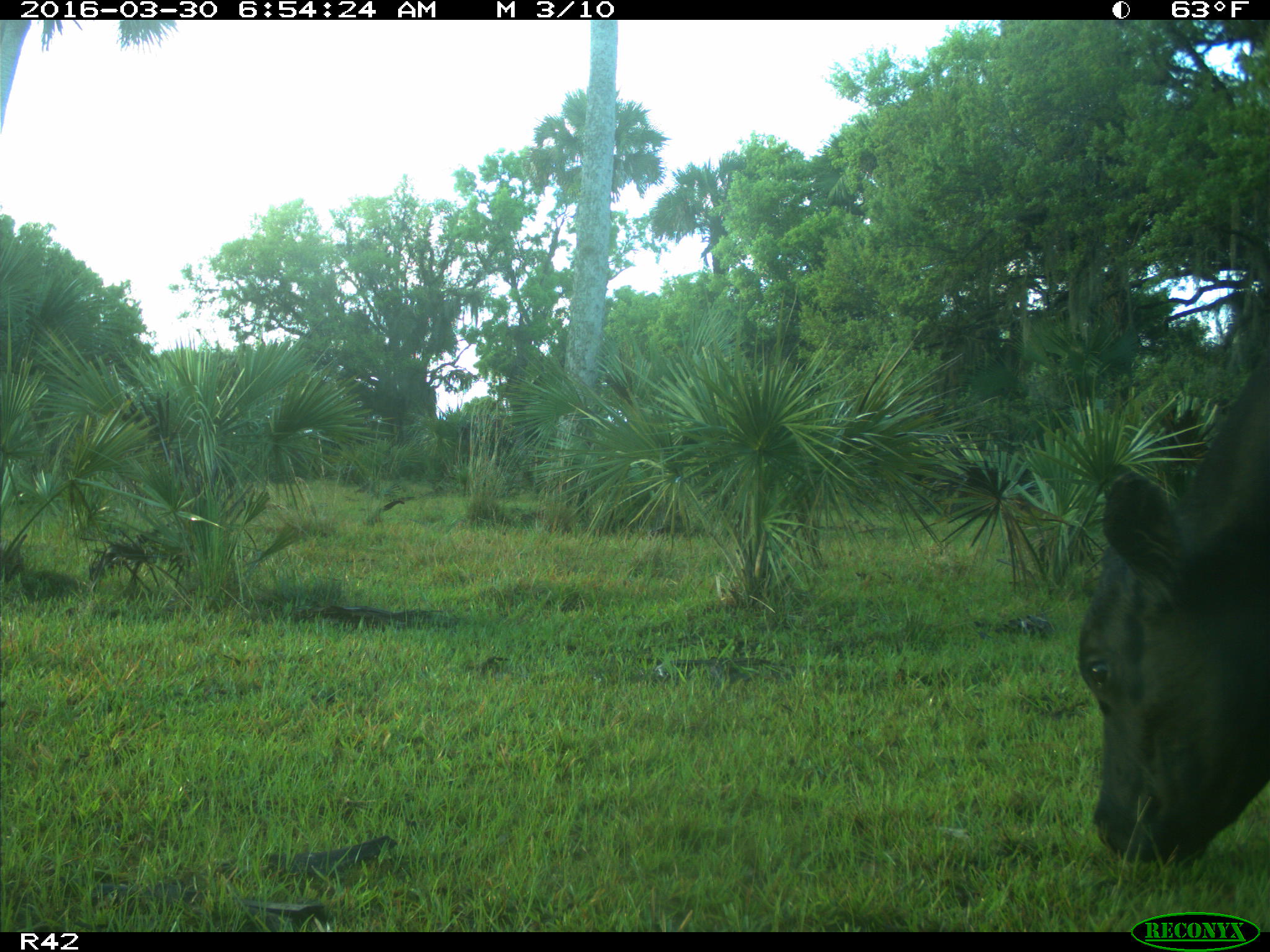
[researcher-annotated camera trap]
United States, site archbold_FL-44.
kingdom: Animalia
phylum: Chordata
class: Mammalia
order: Artiodactyla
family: Bovidae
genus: Bos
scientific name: Bos taurus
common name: domestic cow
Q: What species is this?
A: Bos taurus (domestic cow).